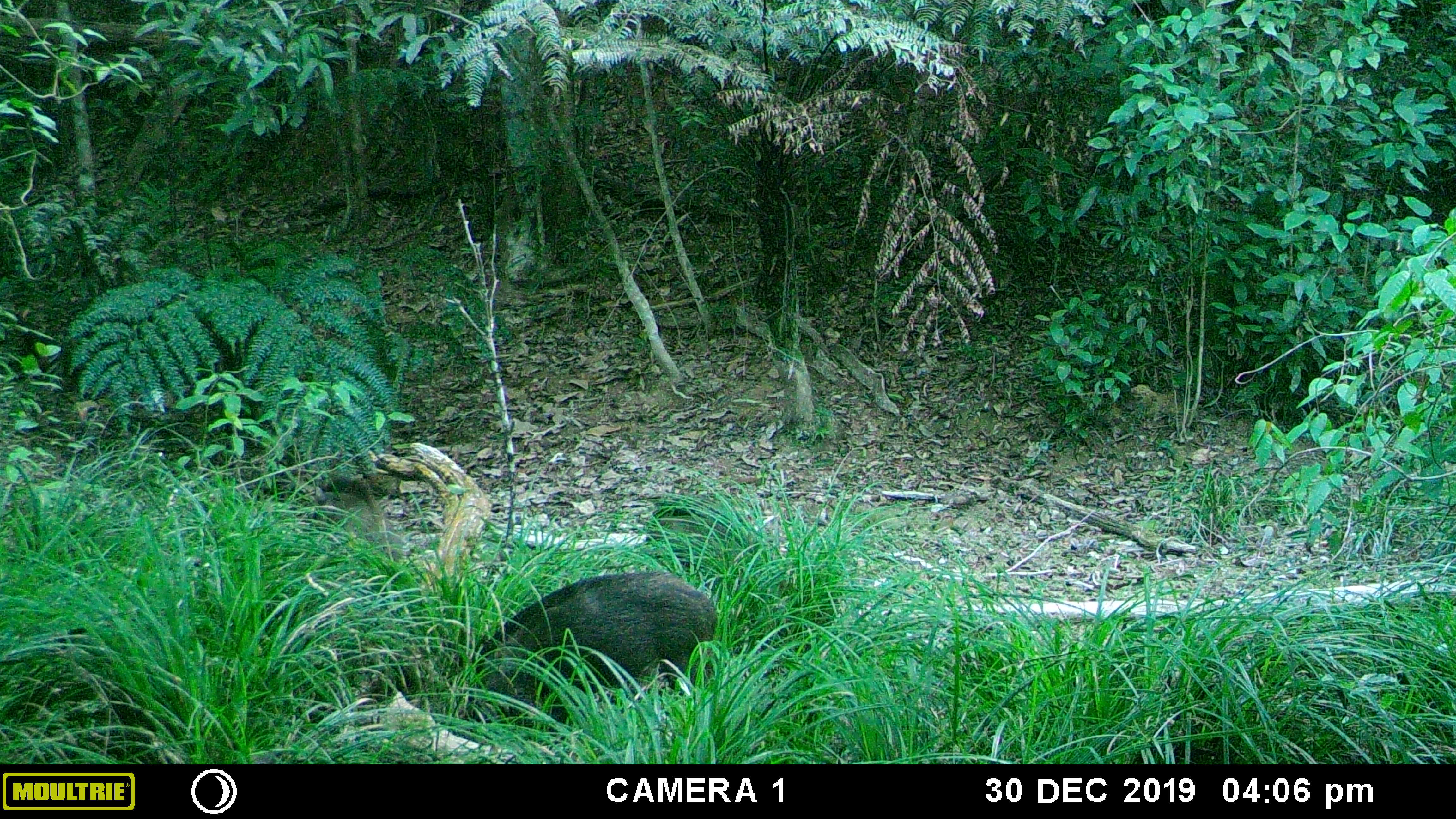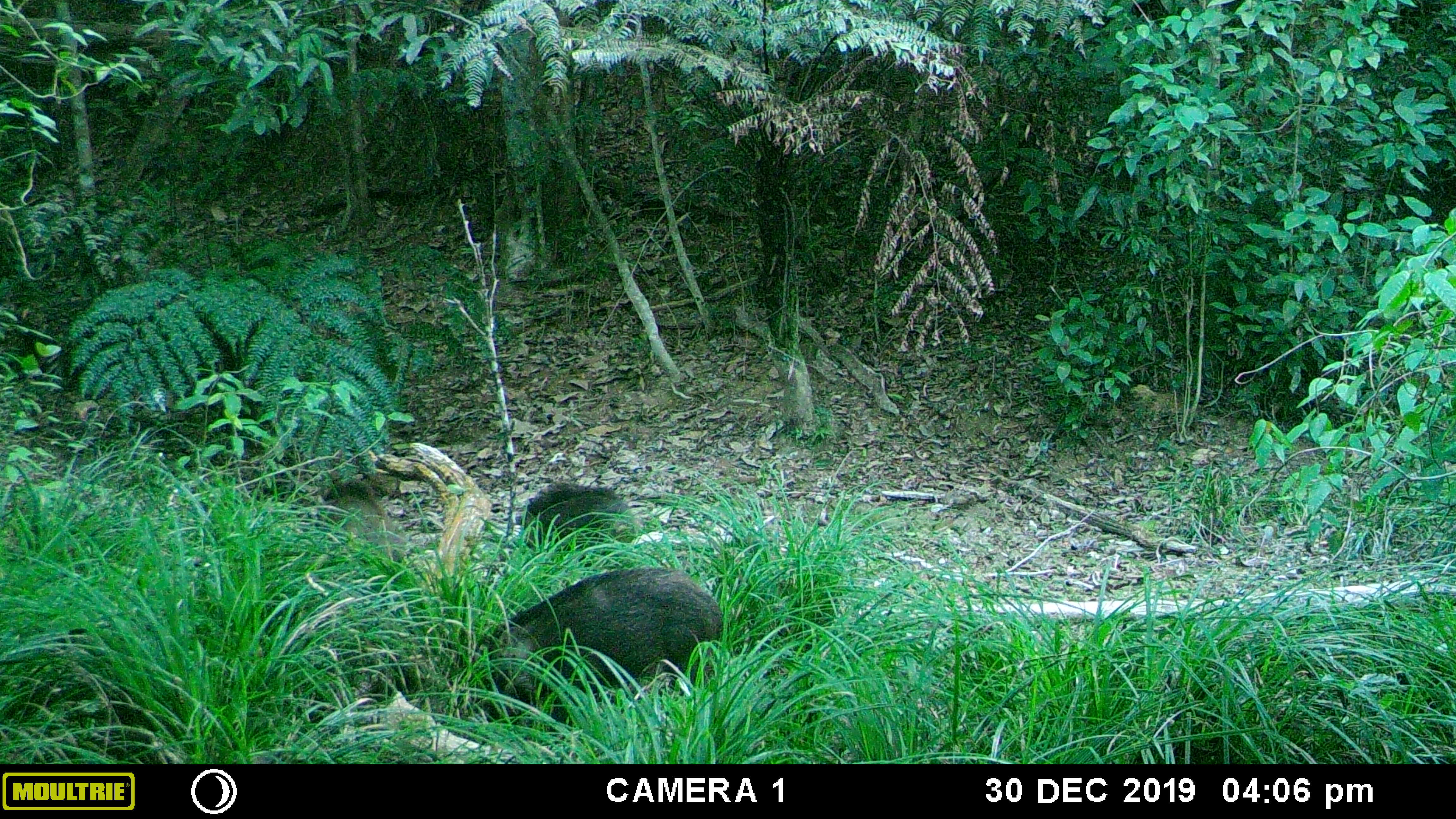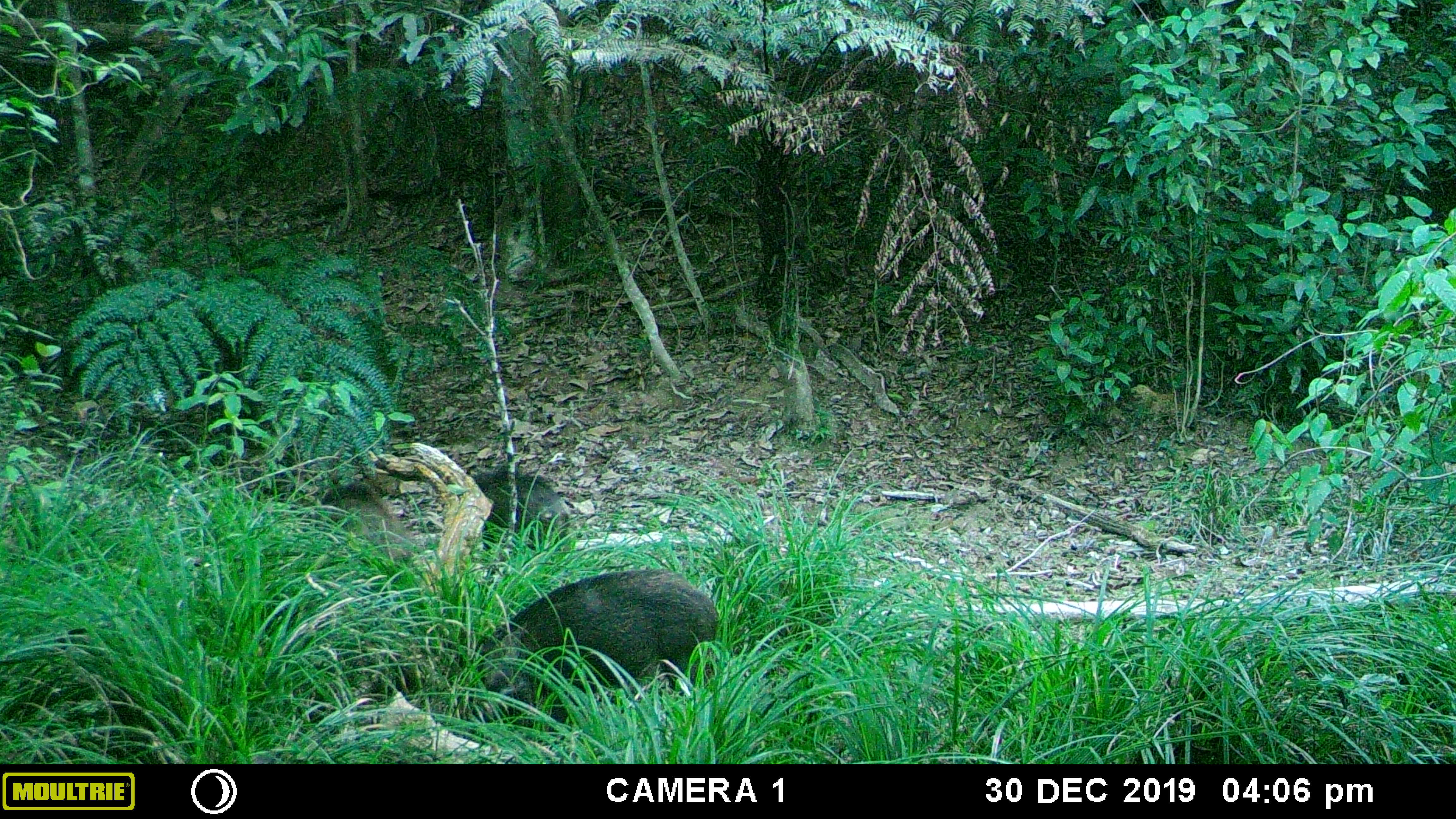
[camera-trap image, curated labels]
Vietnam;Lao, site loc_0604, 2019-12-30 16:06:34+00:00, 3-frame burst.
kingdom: Animalia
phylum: Chordata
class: Mammalia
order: Artiodactyla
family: Suidae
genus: Sus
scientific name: Sus scrofa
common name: eurasian wild pig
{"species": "eurasian wild pig (Sus scrofa)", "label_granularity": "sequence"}